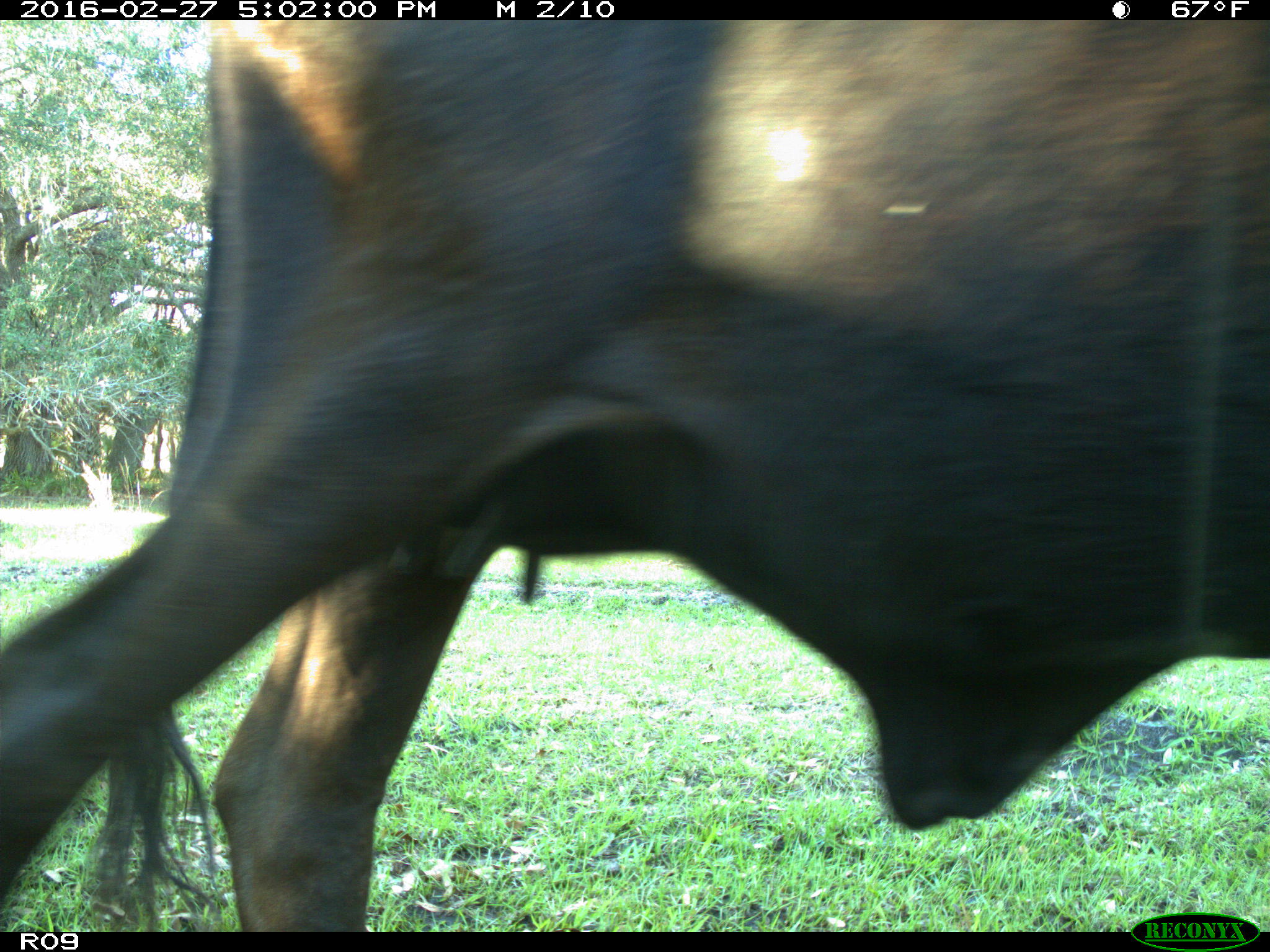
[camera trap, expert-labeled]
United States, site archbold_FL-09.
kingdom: Animalia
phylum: Chordata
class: Mammalia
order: Artiodactyla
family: Bovidae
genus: Bos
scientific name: Bos taurus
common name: domestic cow